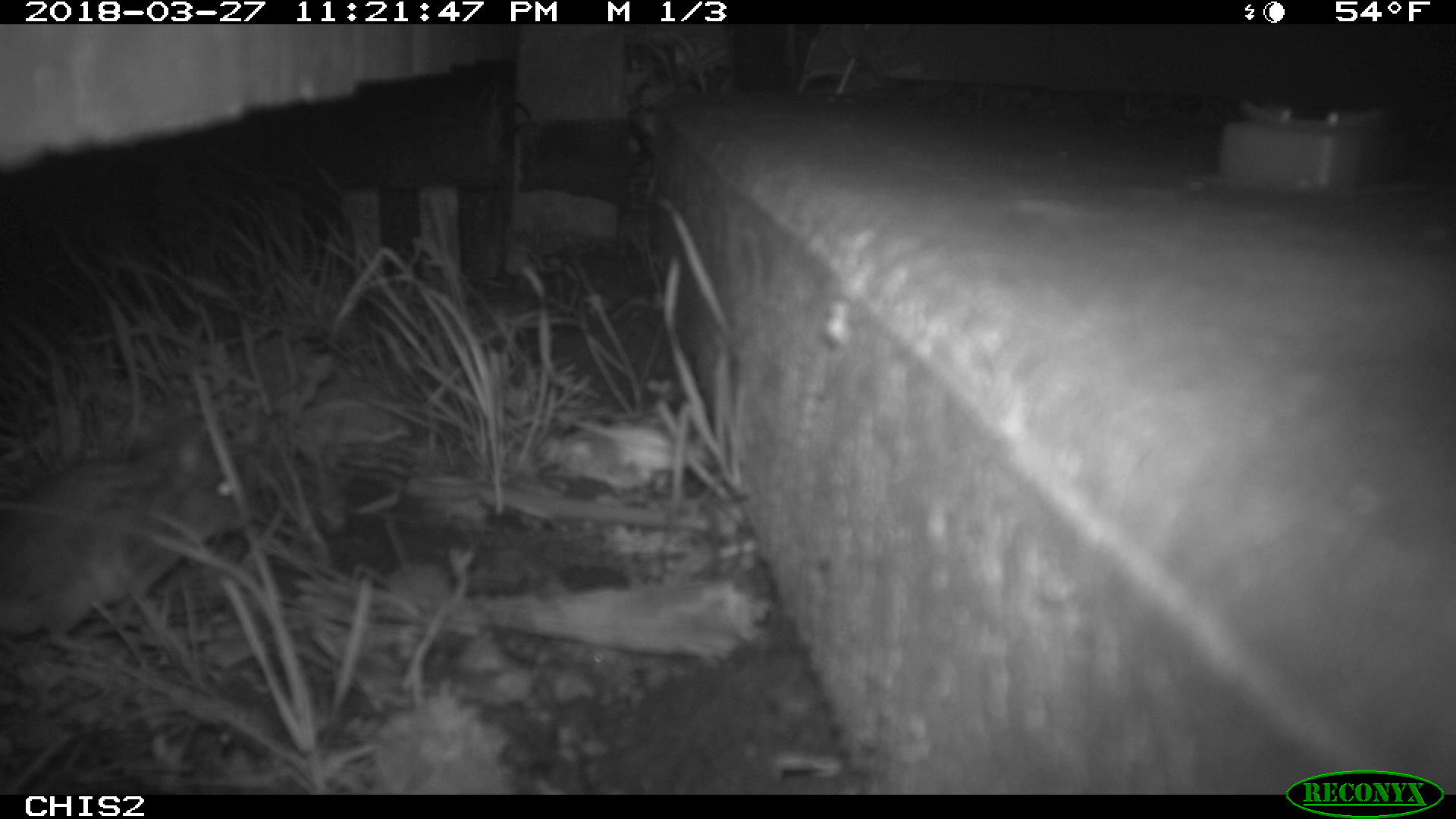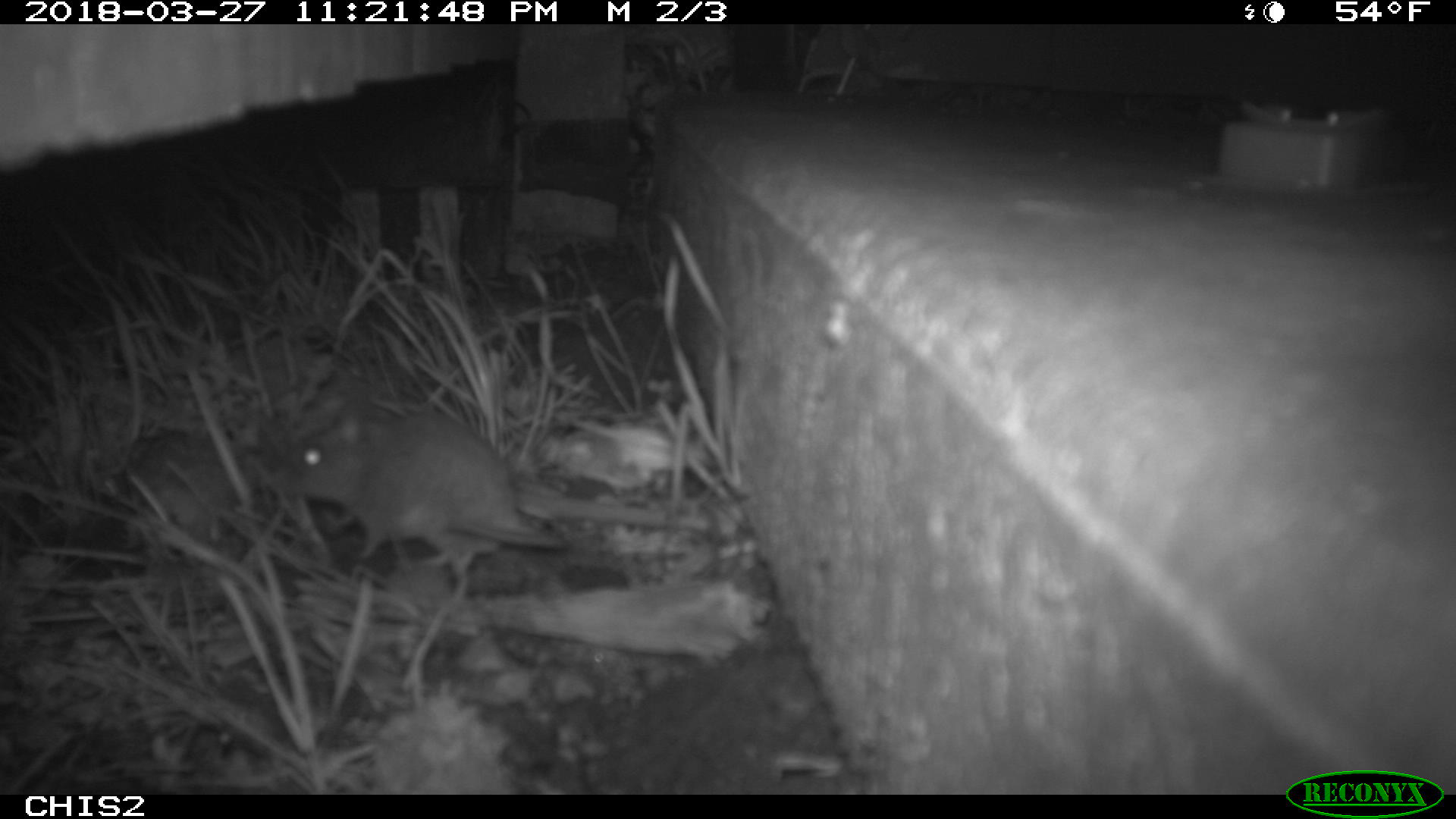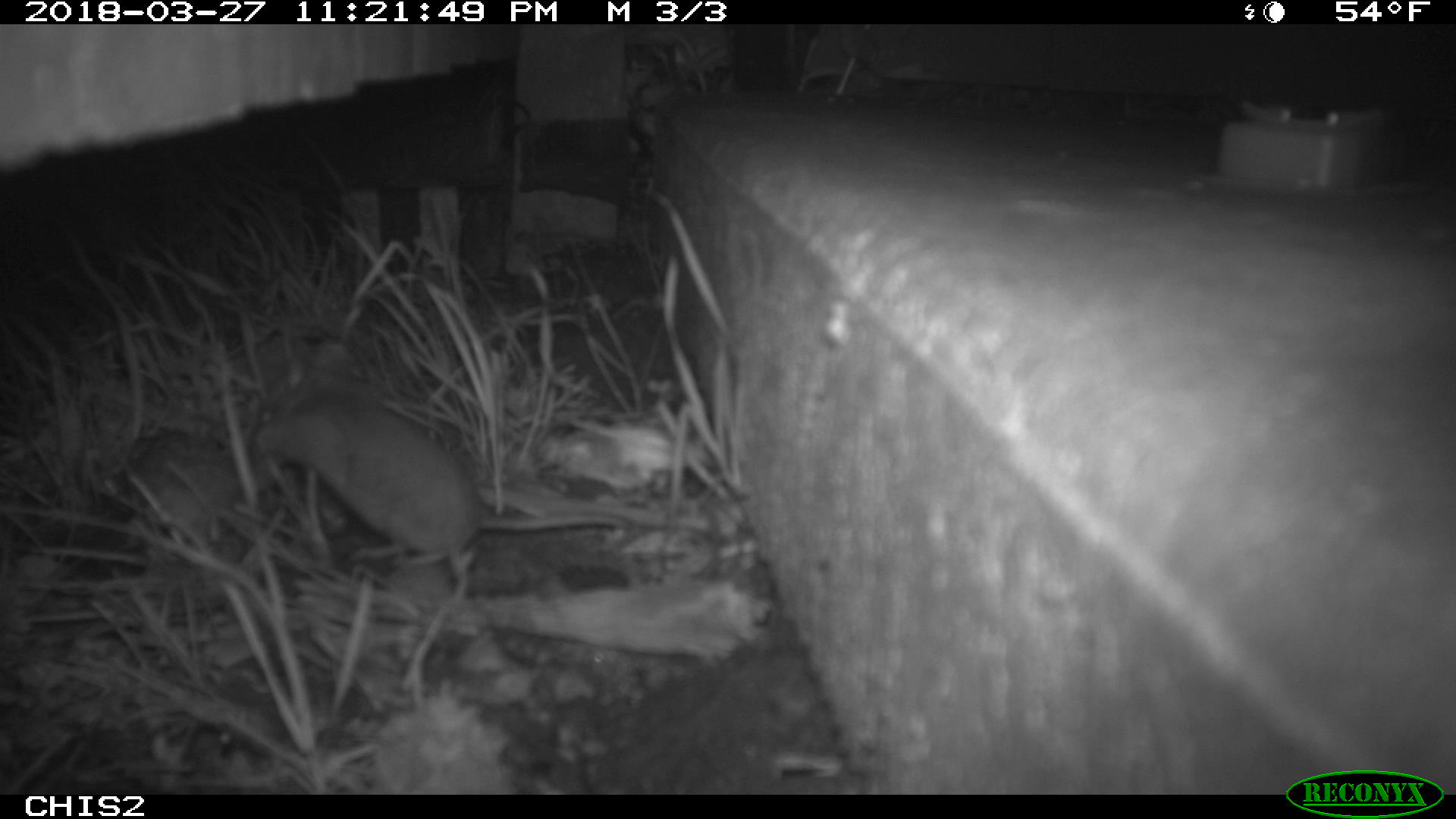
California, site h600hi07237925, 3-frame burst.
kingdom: Animalia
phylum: Chordata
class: Mammalia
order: Rodentia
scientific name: Rodentia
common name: rodent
Rodent (Rodentia).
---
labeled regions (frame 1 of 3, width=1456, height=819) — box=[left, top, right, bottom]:
rodent: box=[0, 420, 250, 653]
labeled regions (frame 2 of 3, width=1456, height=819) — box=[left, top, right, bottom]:
rodent: box=[280, 396, 569, 567]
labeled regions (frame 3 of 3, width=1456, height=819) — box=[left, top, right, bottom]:
rodent: box=[252, 359, 632, 558]